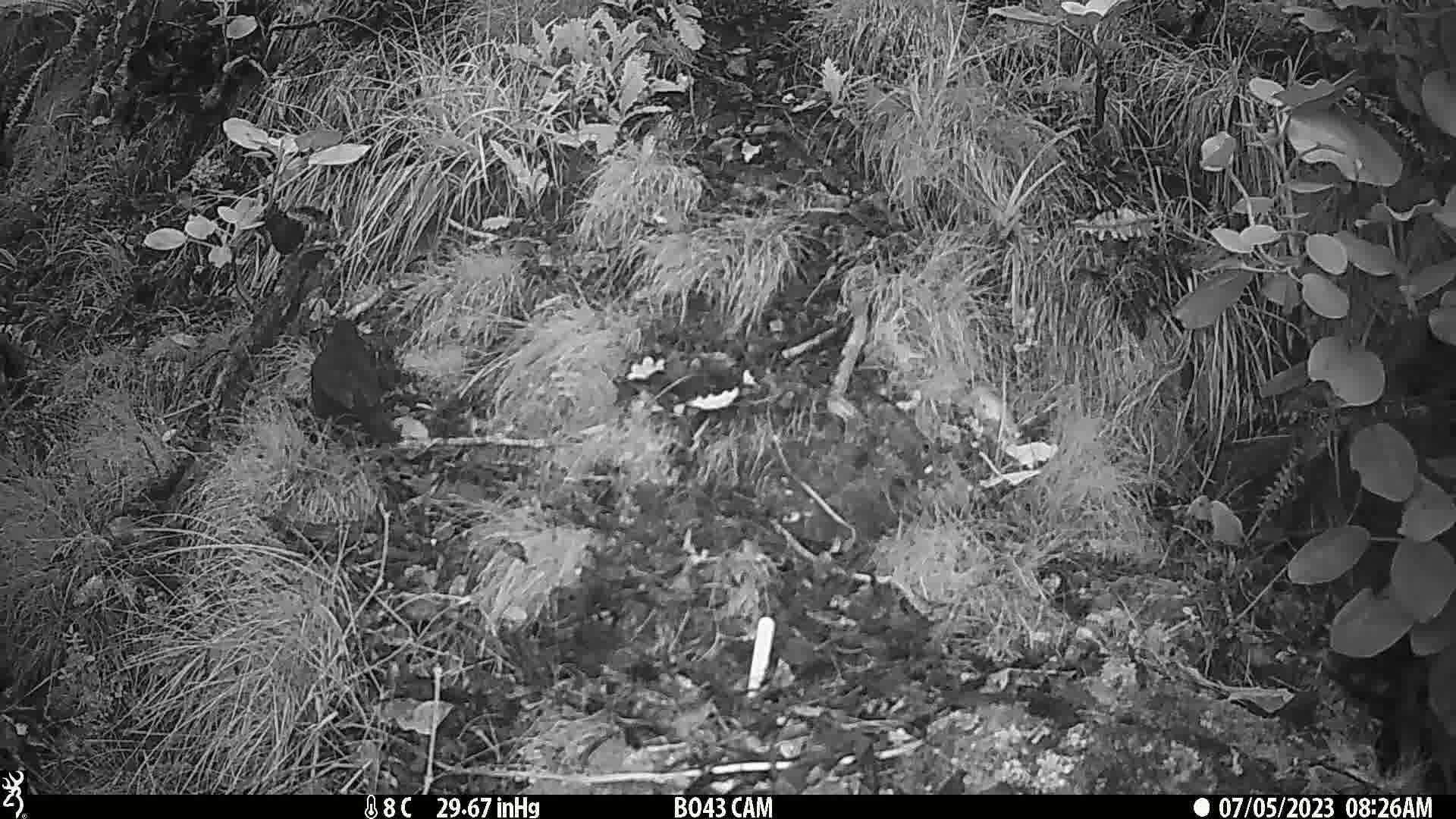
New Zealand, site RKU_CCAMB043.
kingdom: Animalia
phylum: Chordata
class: Aves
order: Passeriformes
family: Turdidae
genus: Turdus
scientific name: Turdus merula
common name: eurasian blackbird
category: blackbird